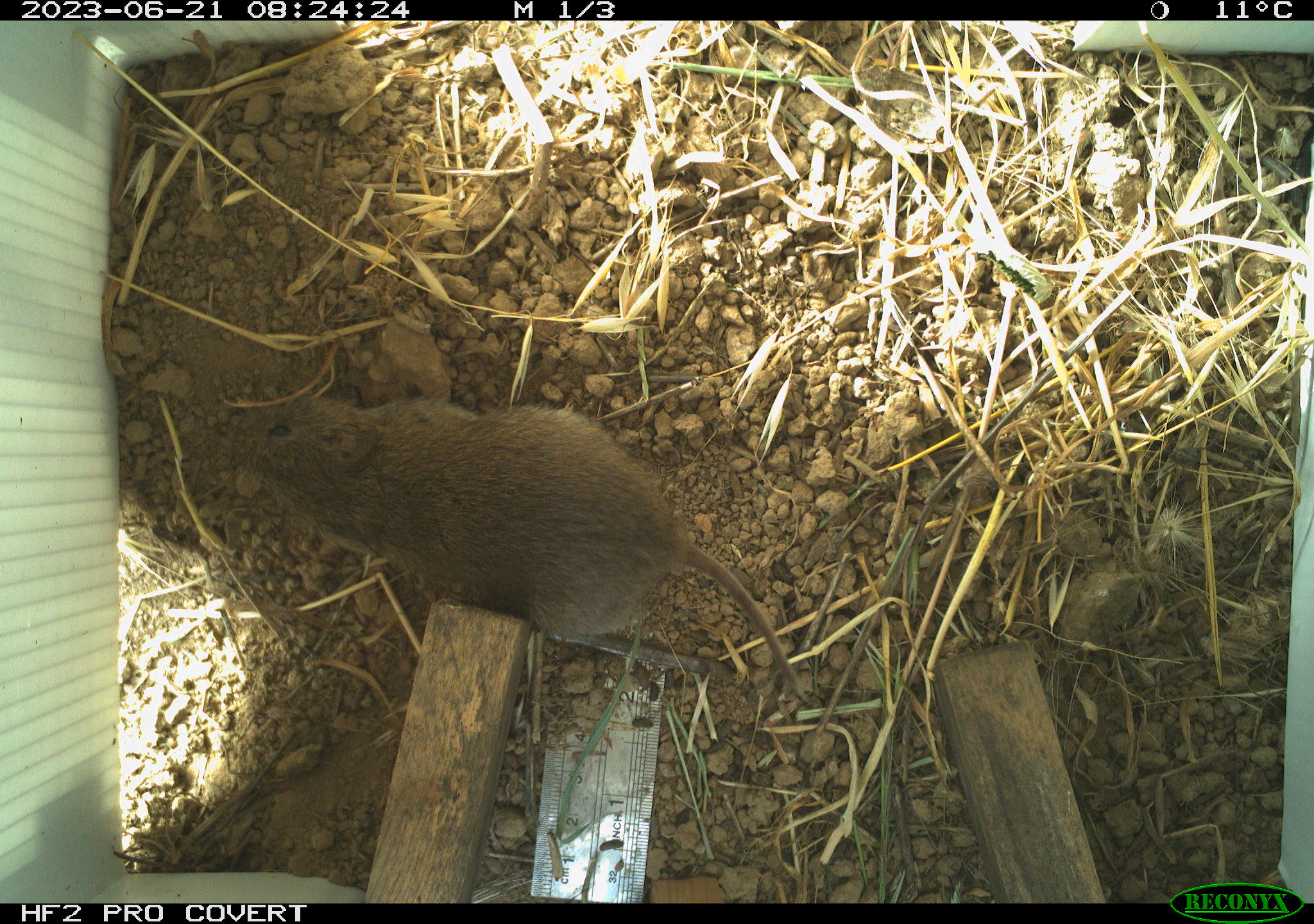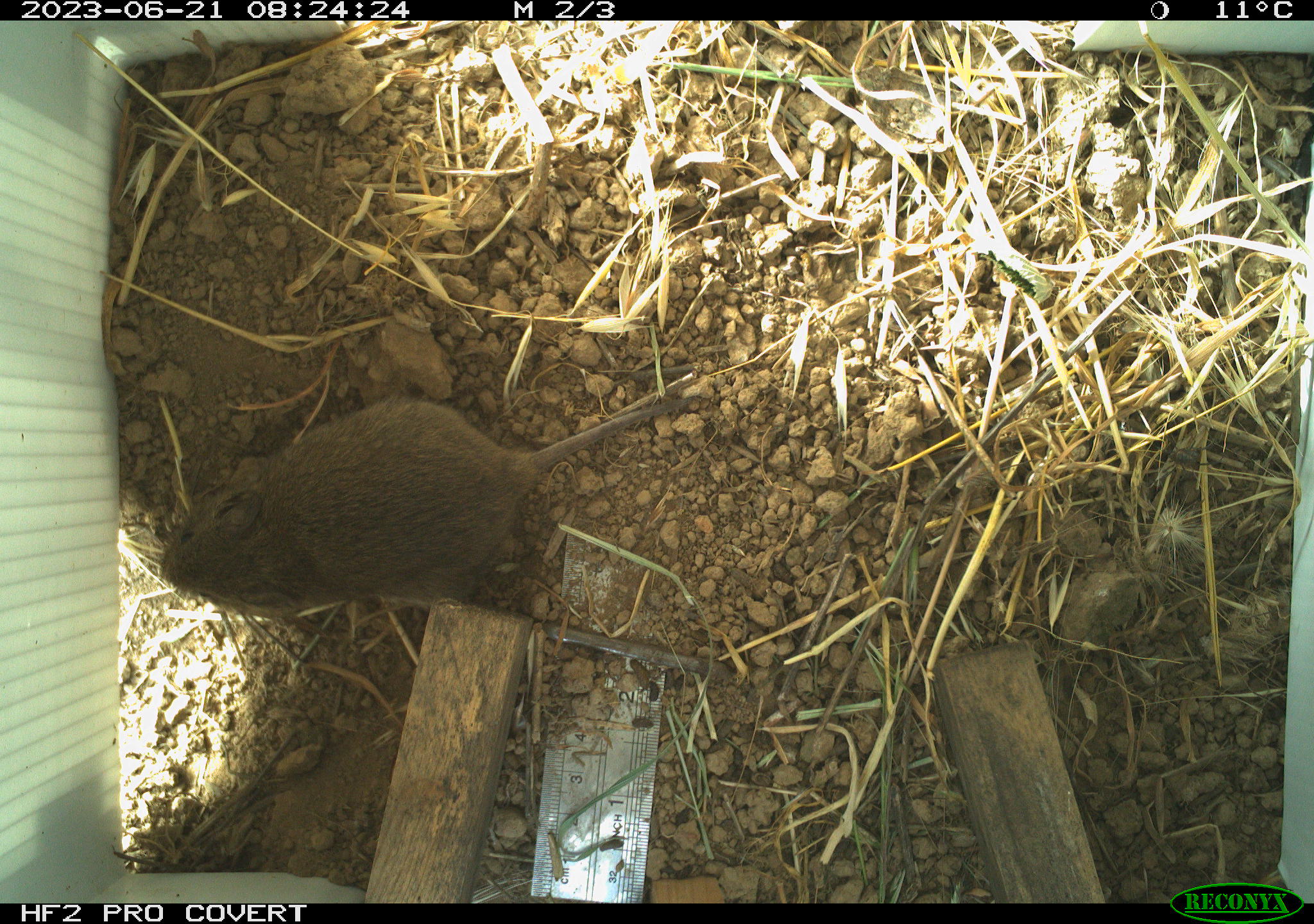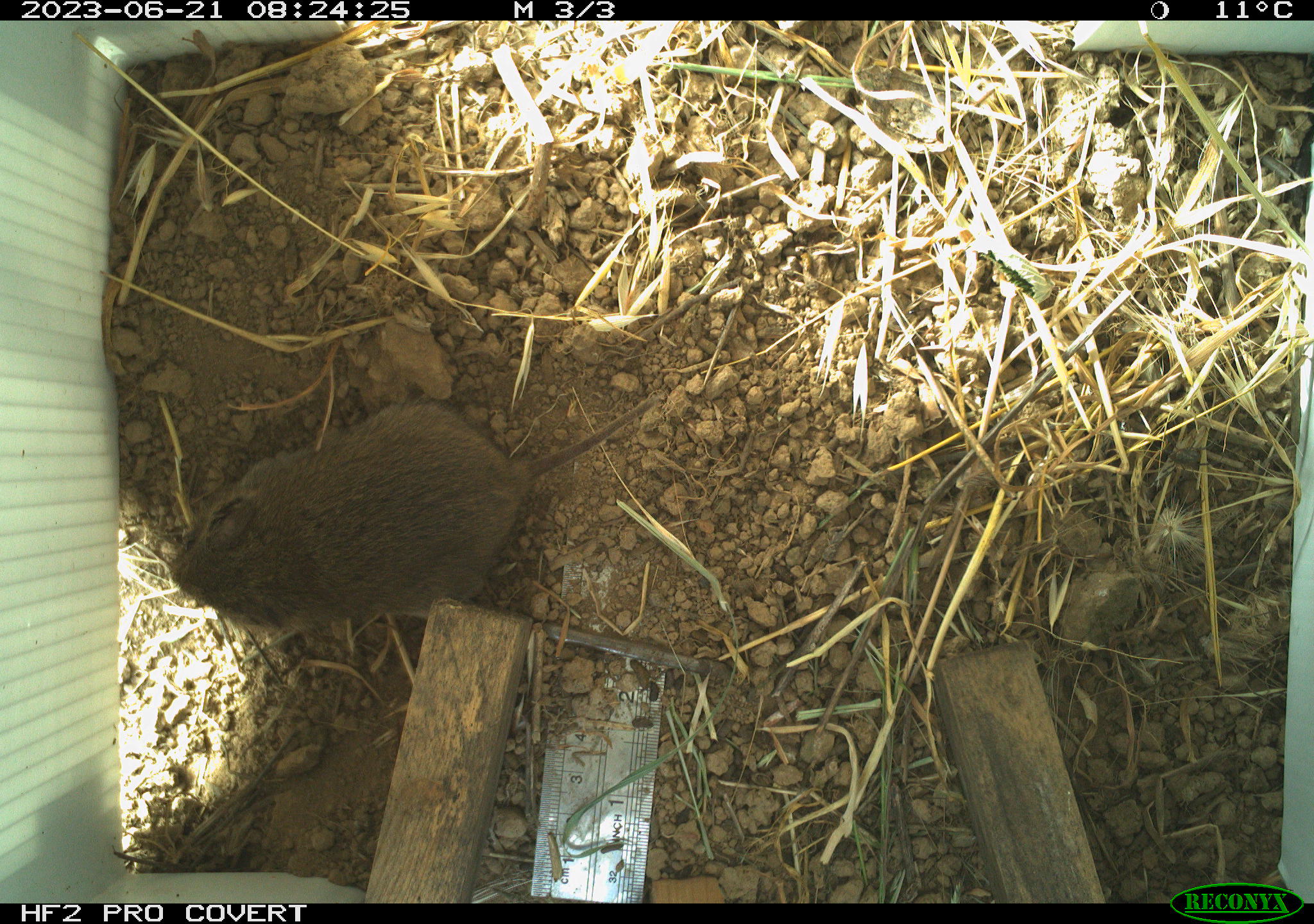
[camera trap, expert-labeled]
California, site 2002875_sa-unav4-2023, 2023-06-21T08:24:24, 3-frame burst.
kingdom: Animalia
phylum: Chordata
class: Mammalia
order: Rodentia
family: Cricetidae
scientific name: Arvicolinae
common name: voles, lemmings, and muskrats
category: arvicolinae subfamily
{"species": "arvicolinae subfamily (voles, lemmings, and muskrats) (Arvicolinae)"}